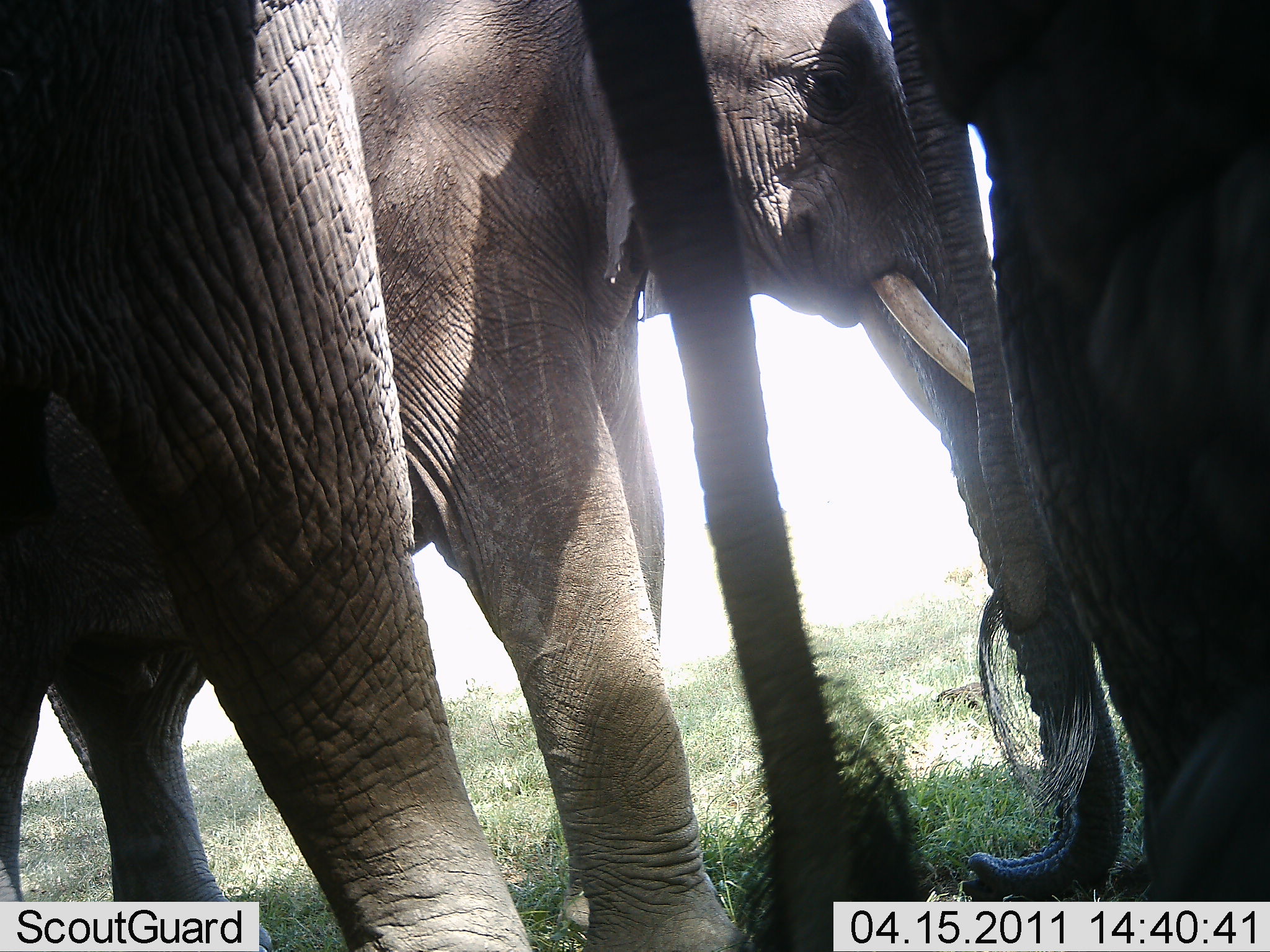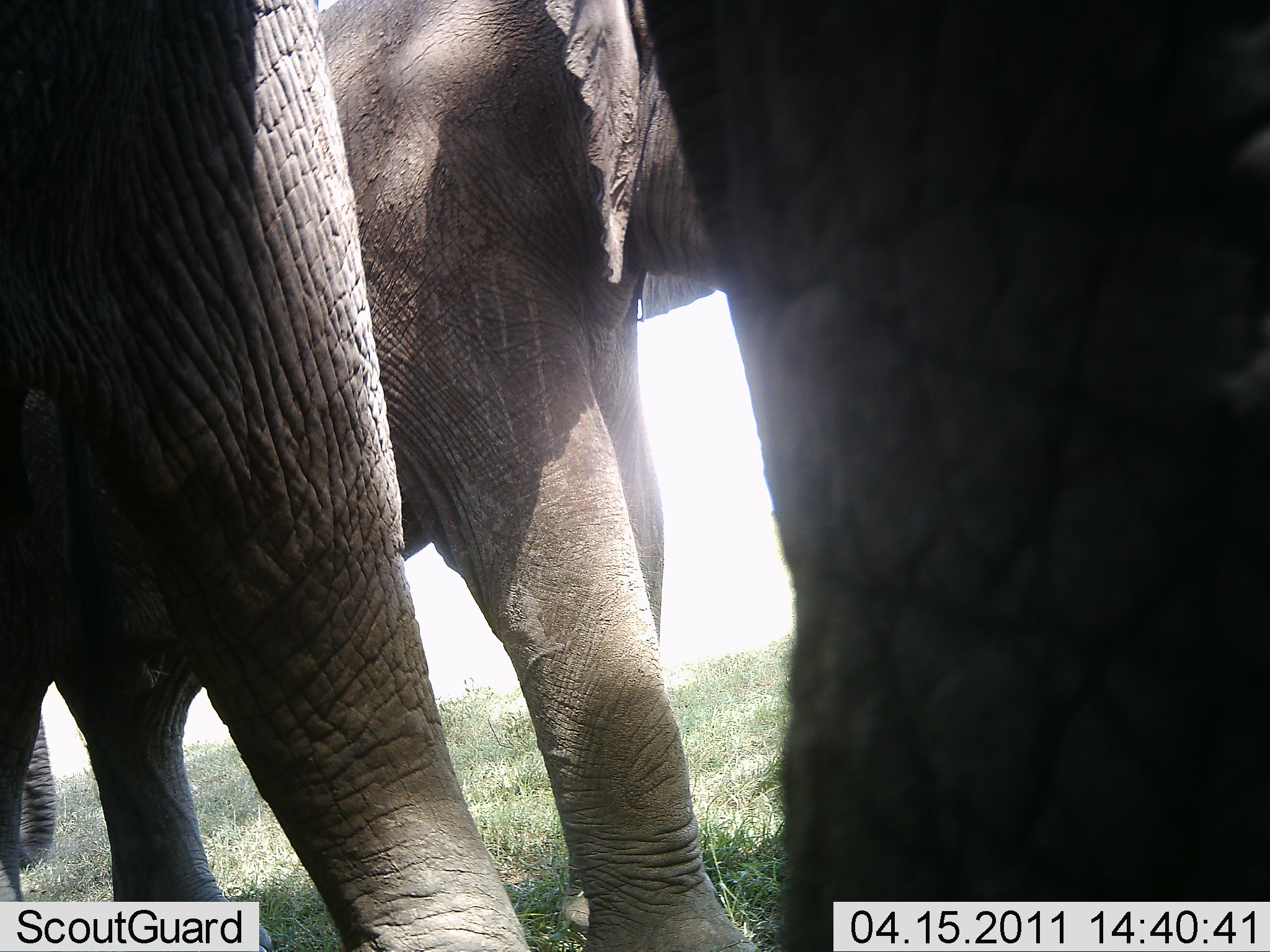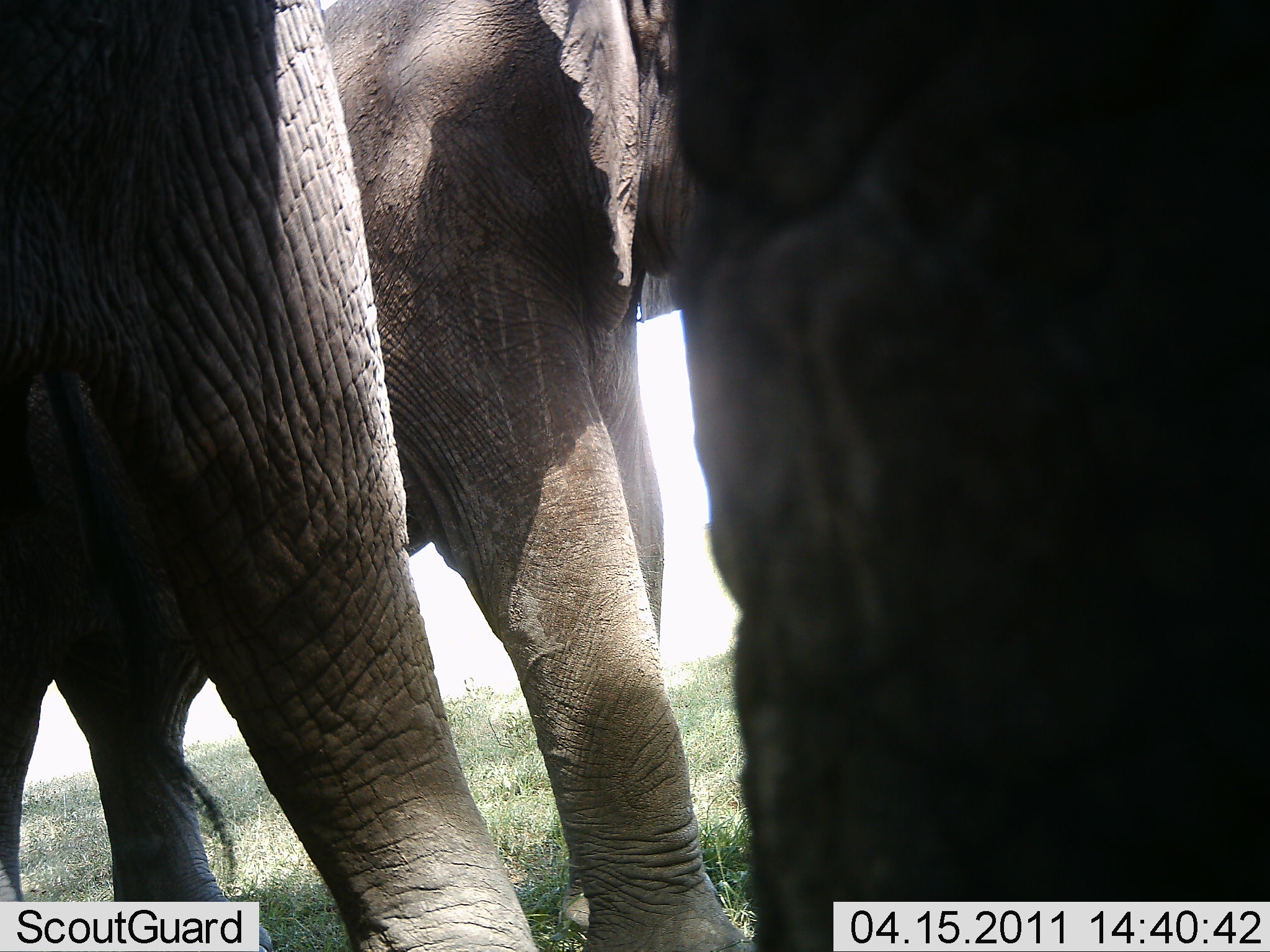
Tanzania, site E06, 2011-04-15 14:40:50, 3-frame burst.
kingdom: Animalia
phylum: Chordata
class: Mammalia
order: Proboscidea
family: Elephantidae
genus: Loxodonta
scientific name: Loxodonta africana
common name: african bush elephant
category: elephant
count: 3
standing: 91%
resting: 0%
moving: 9%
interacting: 0%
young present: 0%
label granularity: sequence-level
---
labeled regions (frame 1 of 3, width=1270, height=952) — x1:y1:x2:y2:
animal: 4:0:1121:950; 1:3:862:952; 878:2:1268:896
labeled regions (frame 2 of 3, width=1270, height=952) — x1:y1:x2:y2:
animal: 10:1:784:952; 637:0:1270:952; 1:1:531:952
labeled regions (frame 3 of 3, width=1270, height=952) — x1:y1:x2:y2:
animal: 5:1:767:952; 657:0:1270:952; 1:1:543:952